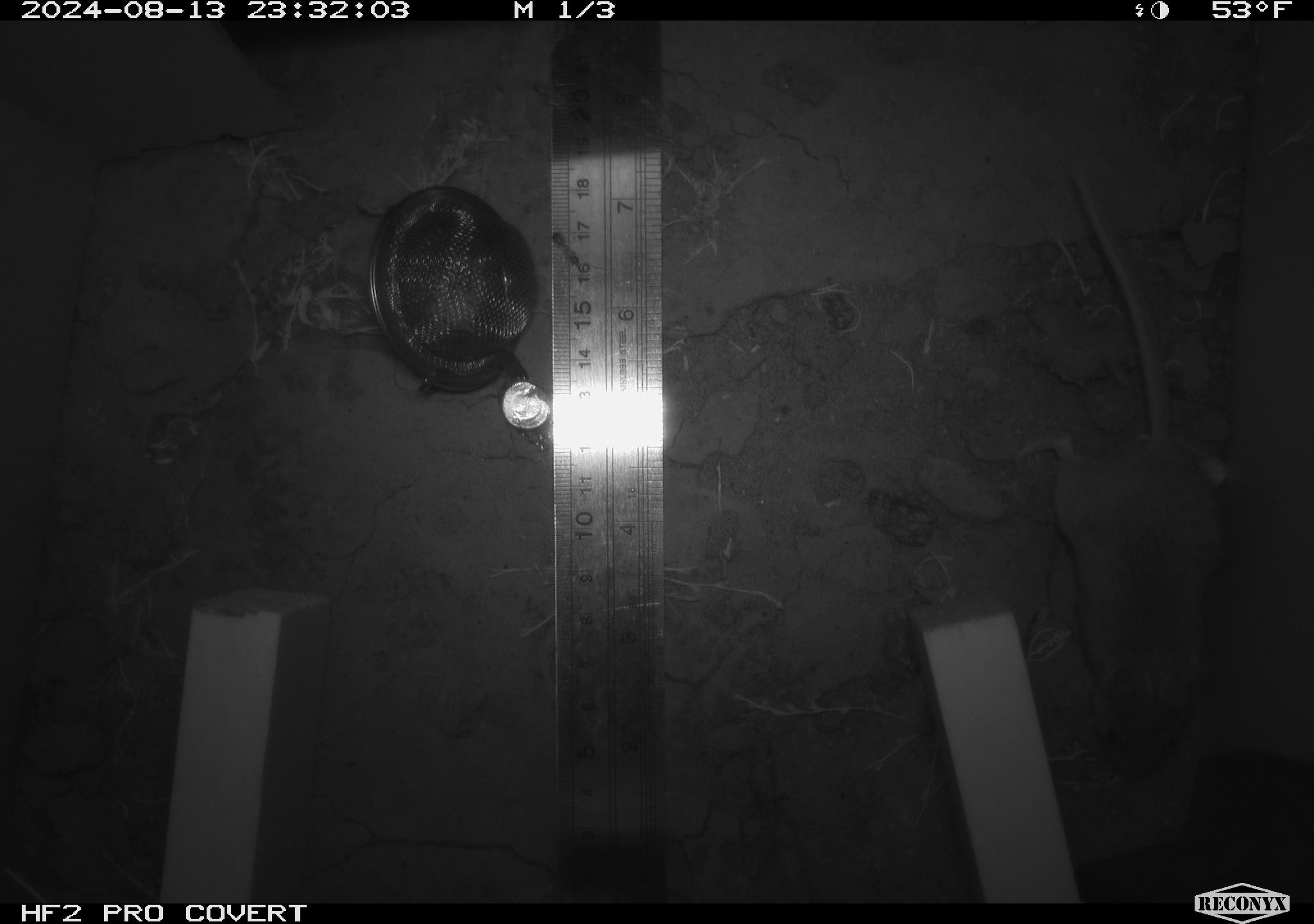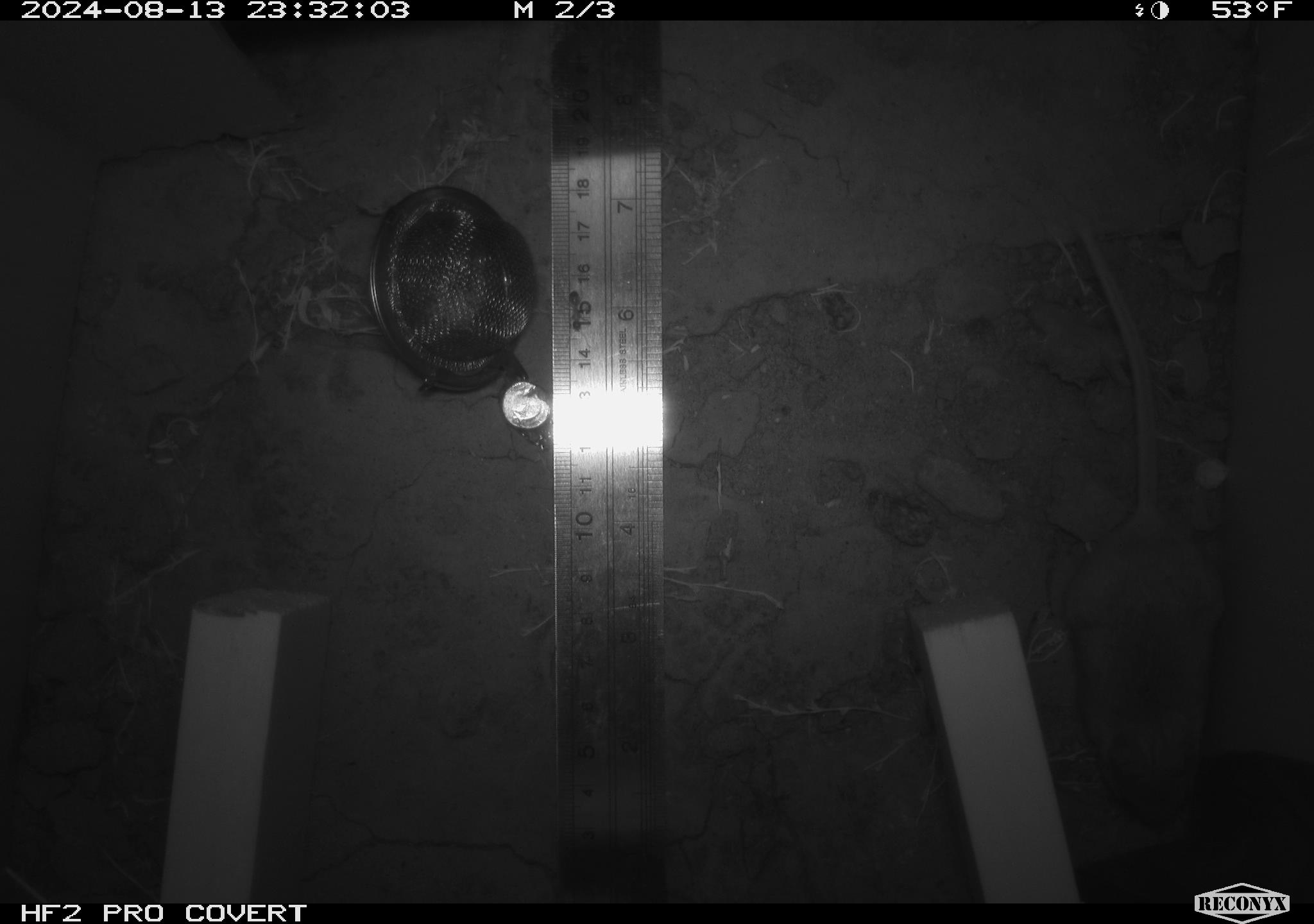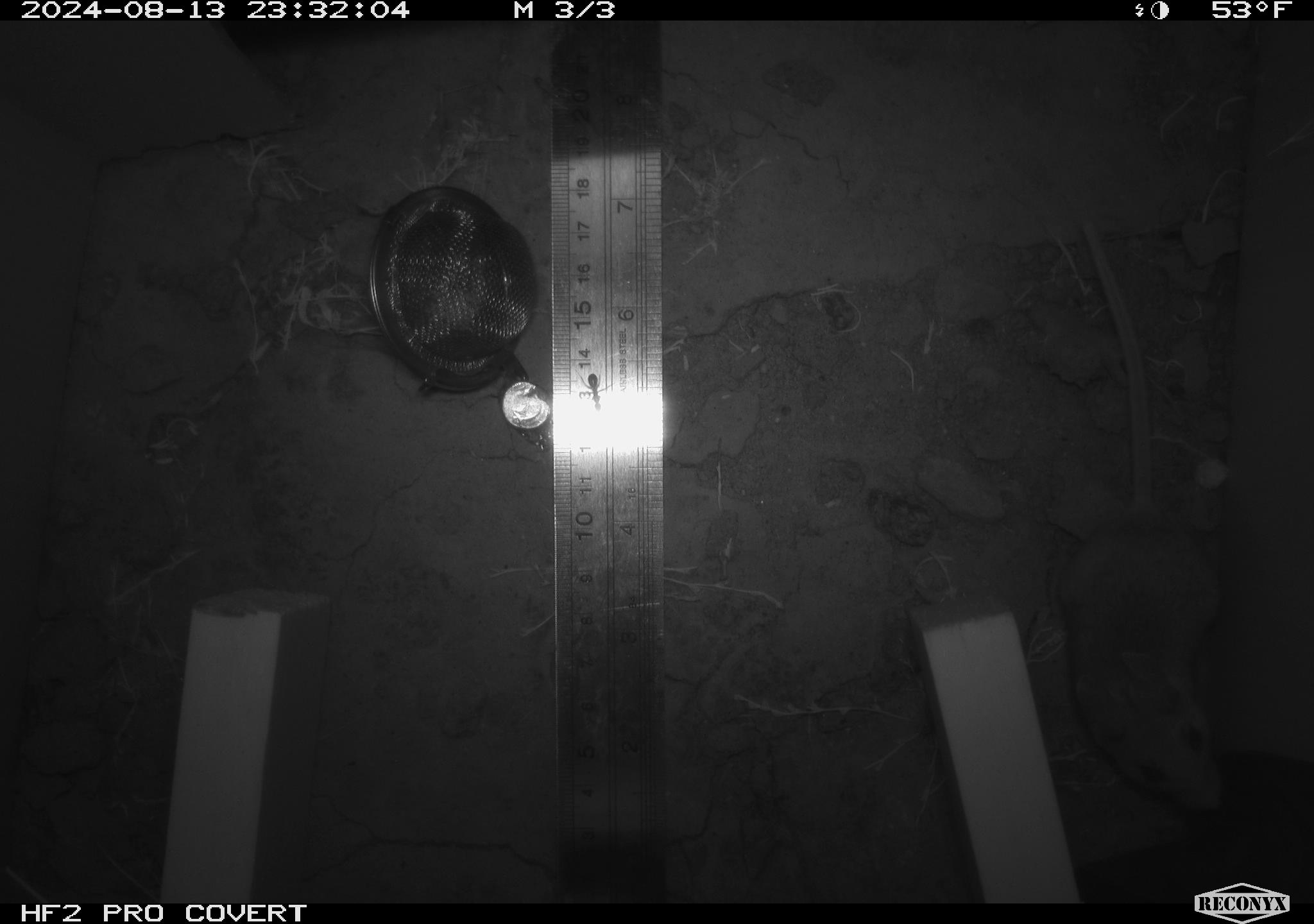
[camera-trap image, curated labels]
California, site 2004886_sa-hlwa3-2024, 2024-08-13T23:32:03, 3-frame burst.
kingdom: Animalia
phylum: Chordata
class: Mammalia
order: Rodentia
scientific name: Rodentia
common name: mouse species